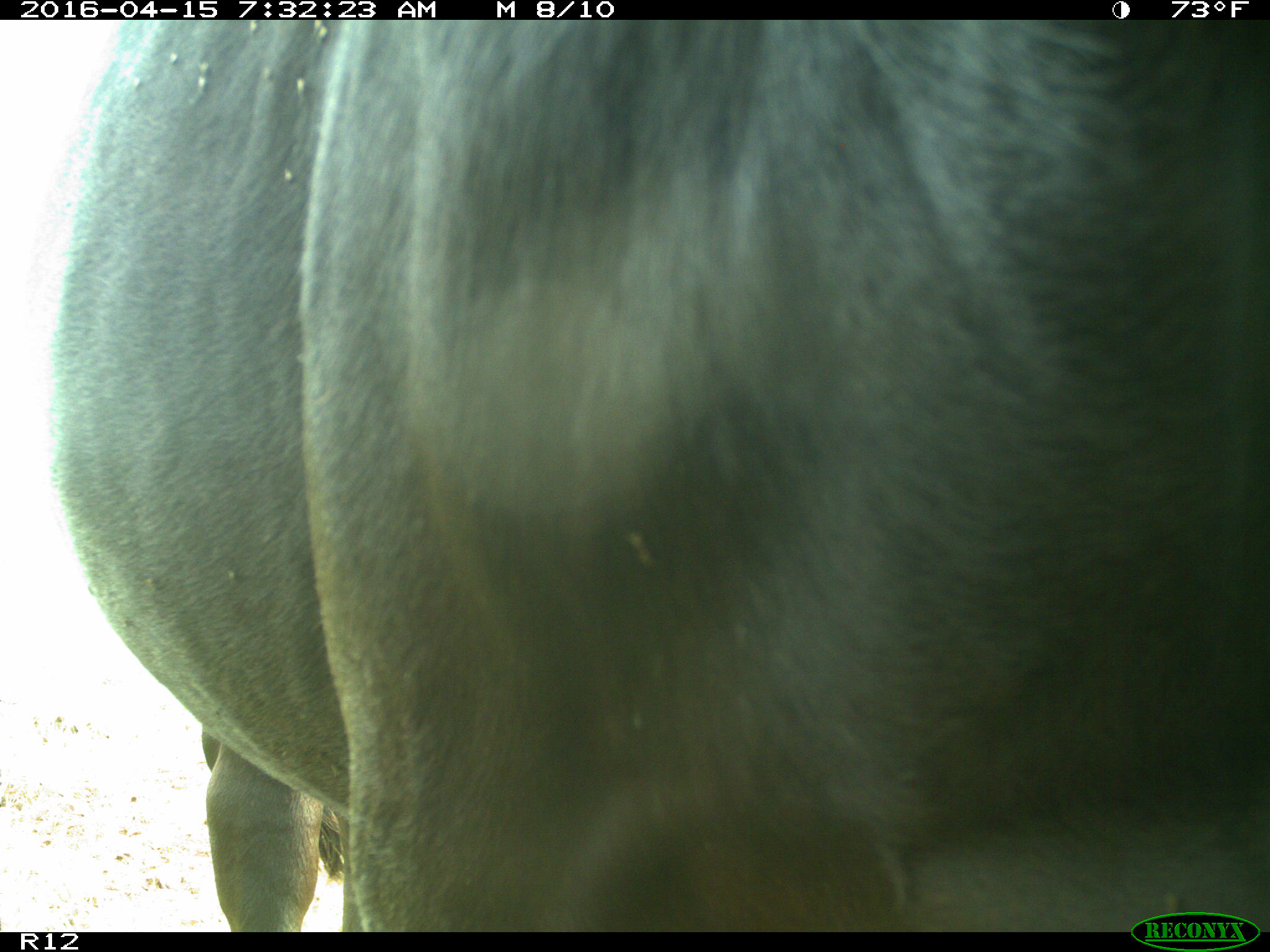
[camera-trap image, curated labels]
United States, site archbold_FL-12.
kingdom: Animalia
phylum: Chordata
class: Mammalia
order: Artiodactyla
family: Bovidae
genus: Bos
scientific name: Bos taurus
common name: domestic cow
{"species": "Bos taurus (domestic cow)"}